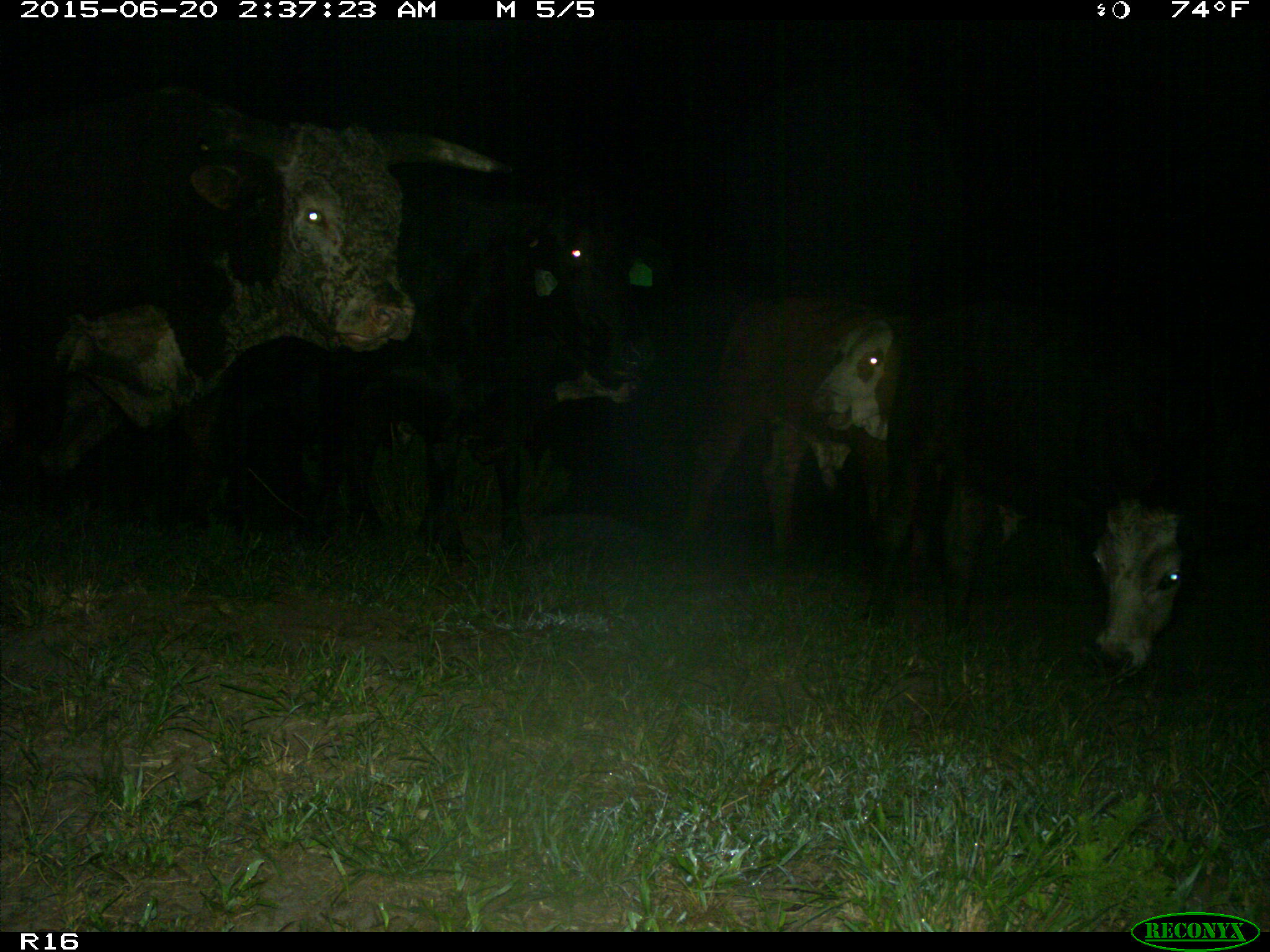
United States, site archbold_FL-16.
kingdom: Animalia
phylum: Chordata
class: Mammalia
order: Artiodactyla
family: Bovidae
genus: Bos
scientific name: Bos taurus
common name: domestic cow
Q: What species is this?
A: Bos taurus (domestic cow).